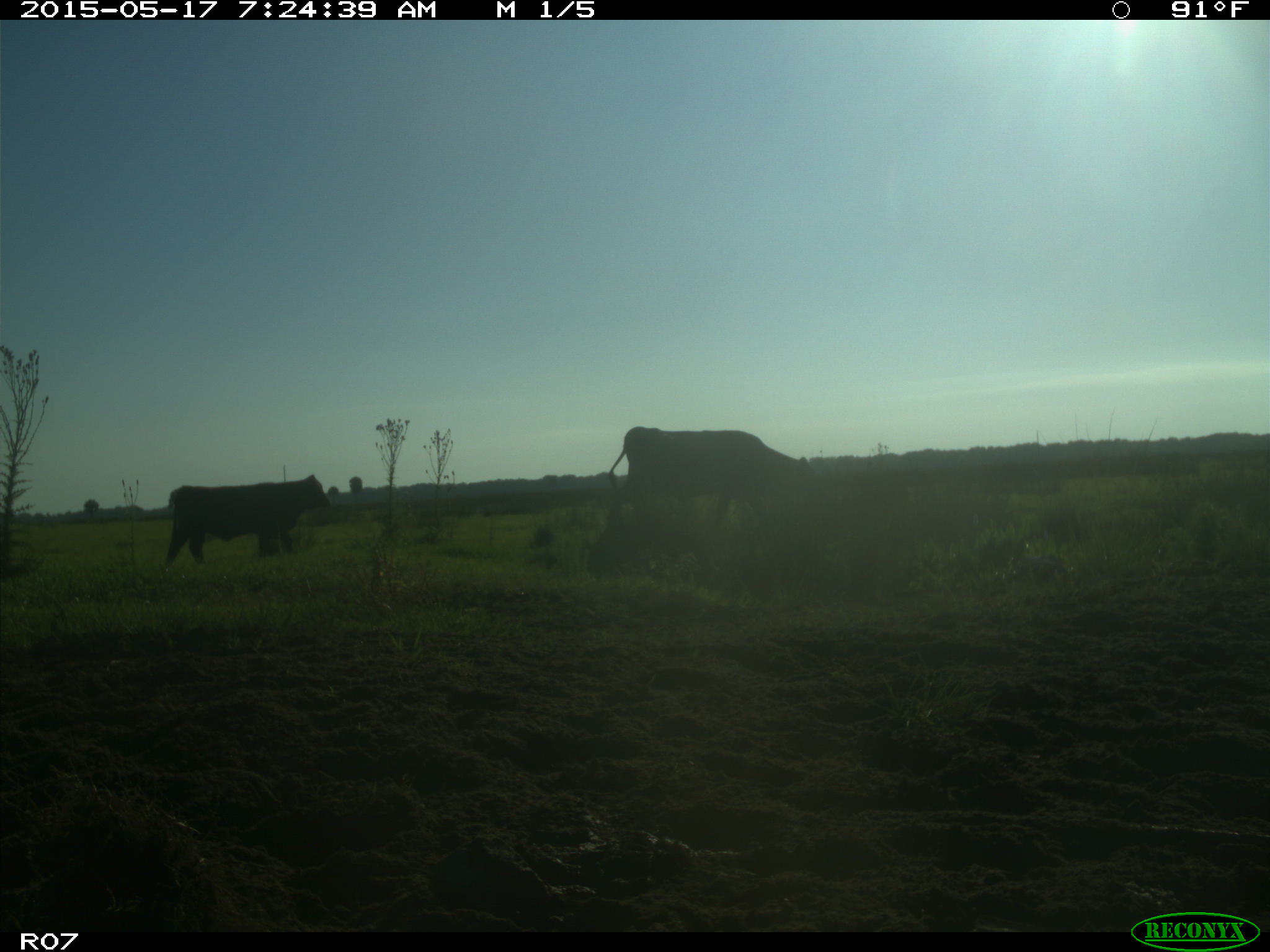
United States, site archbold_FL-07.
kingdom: Animalia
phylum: Chordata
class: Mammalia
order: Artiodactyla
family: Bovidae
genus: Bos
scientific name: Bos taurus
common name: domestic cow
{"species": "Bos taurus (domestic cow)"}